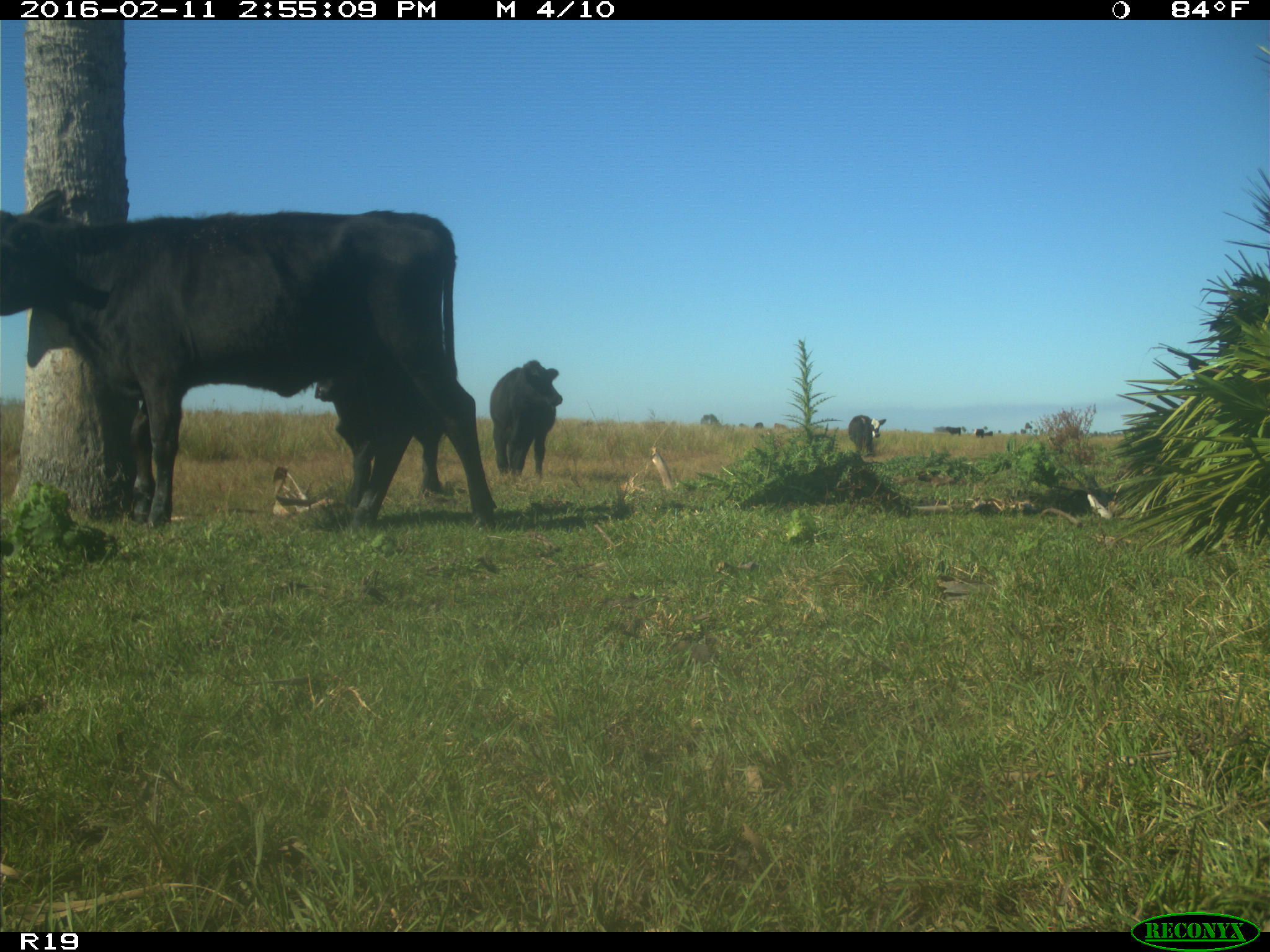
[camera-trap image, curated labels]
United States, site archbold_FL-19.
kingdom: Animalia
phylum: Chordata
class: Mammalia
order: Artiodactyla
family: Bovidae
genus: Bos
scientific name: Bos taurus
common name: domestic cow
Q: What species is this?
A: Bos taurus (domestic cow).